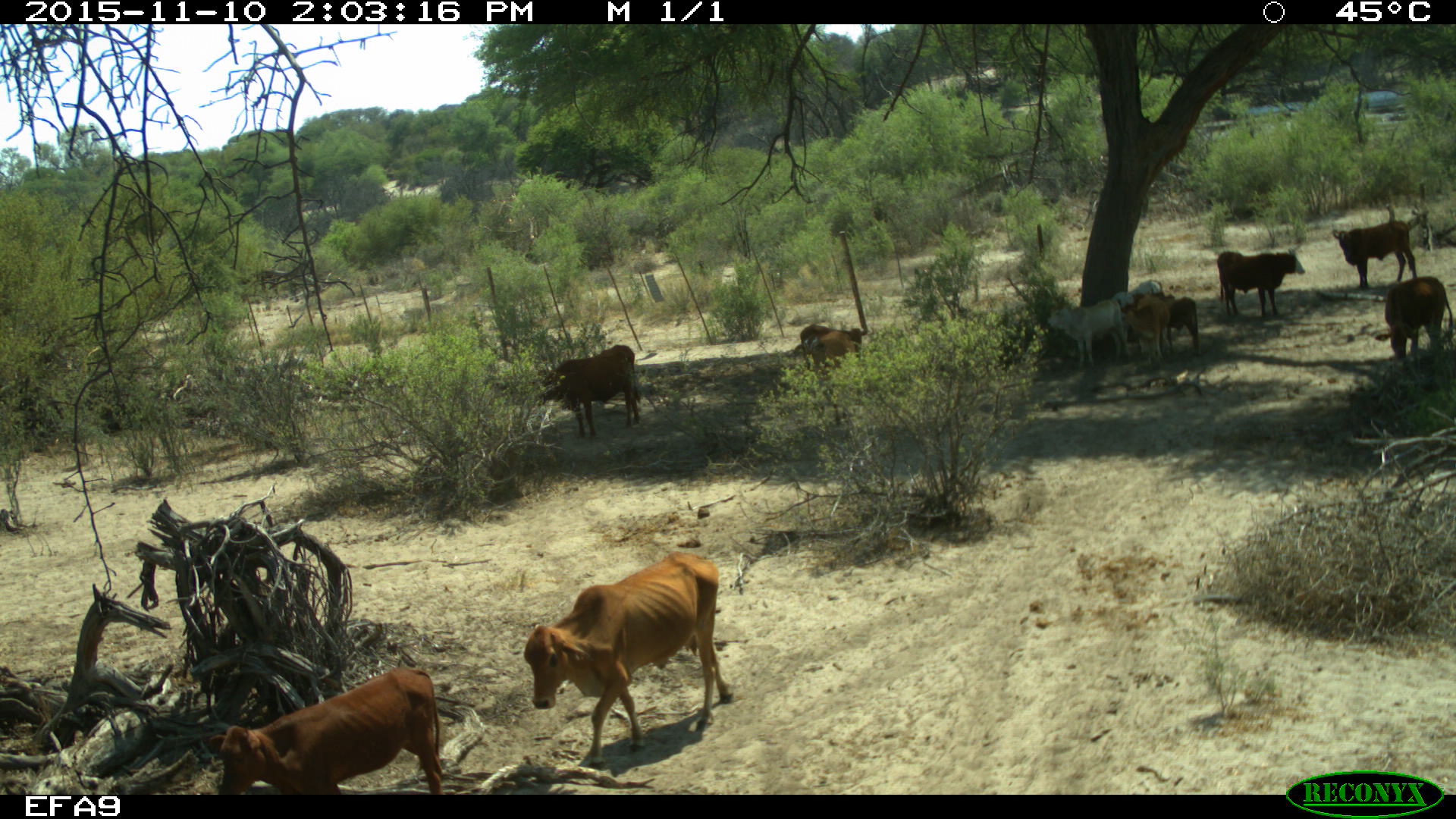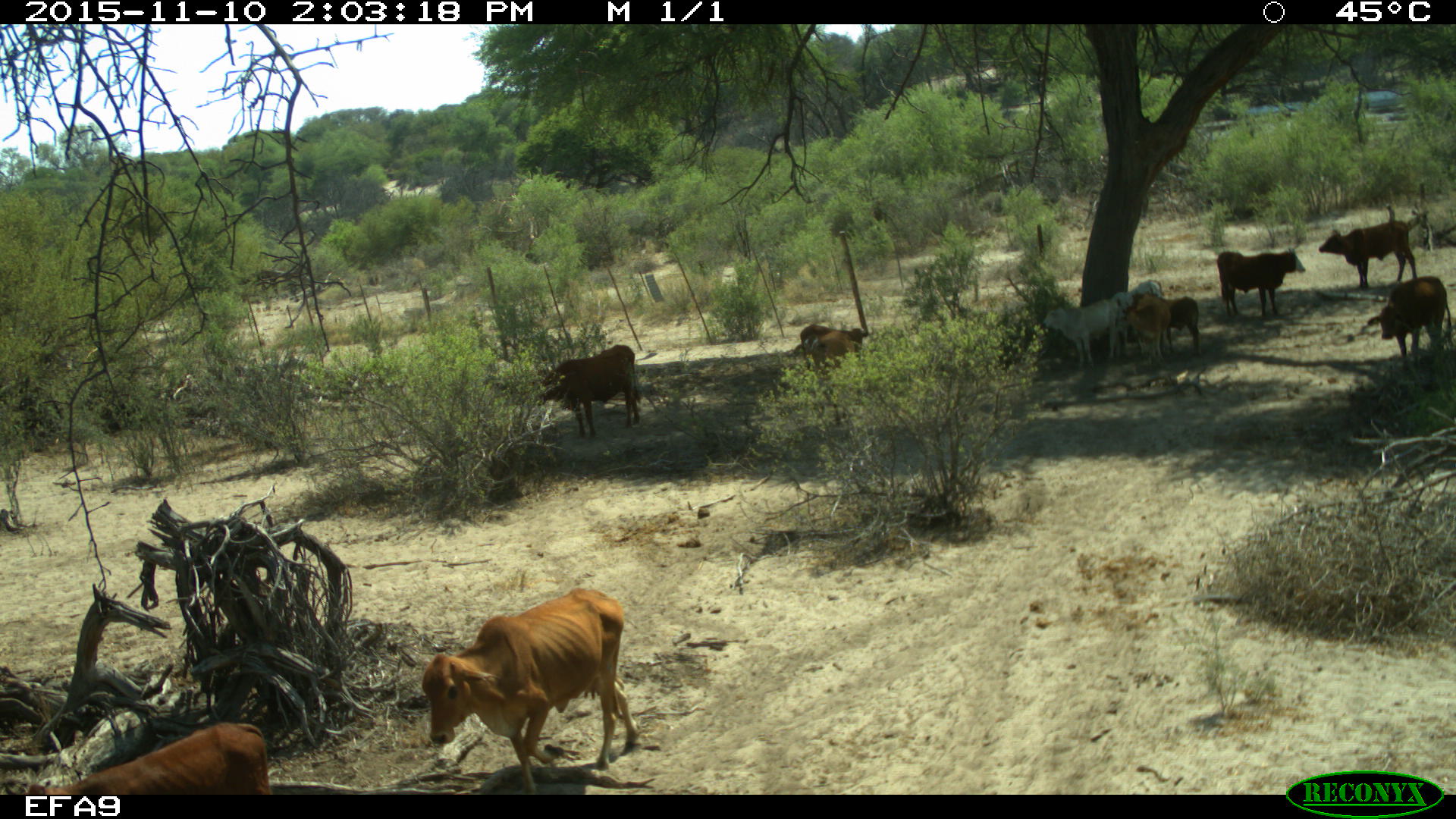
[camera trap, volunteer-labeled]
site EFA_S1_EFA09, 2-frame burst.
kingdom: Animalia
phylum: Chordata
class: Mammalia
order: Artiodactyla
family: Bovidae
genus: Bos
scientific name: Bos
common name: cattle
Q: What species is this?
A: Cattle (Bos).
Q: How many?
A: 11-50.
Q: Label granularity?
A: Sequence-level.